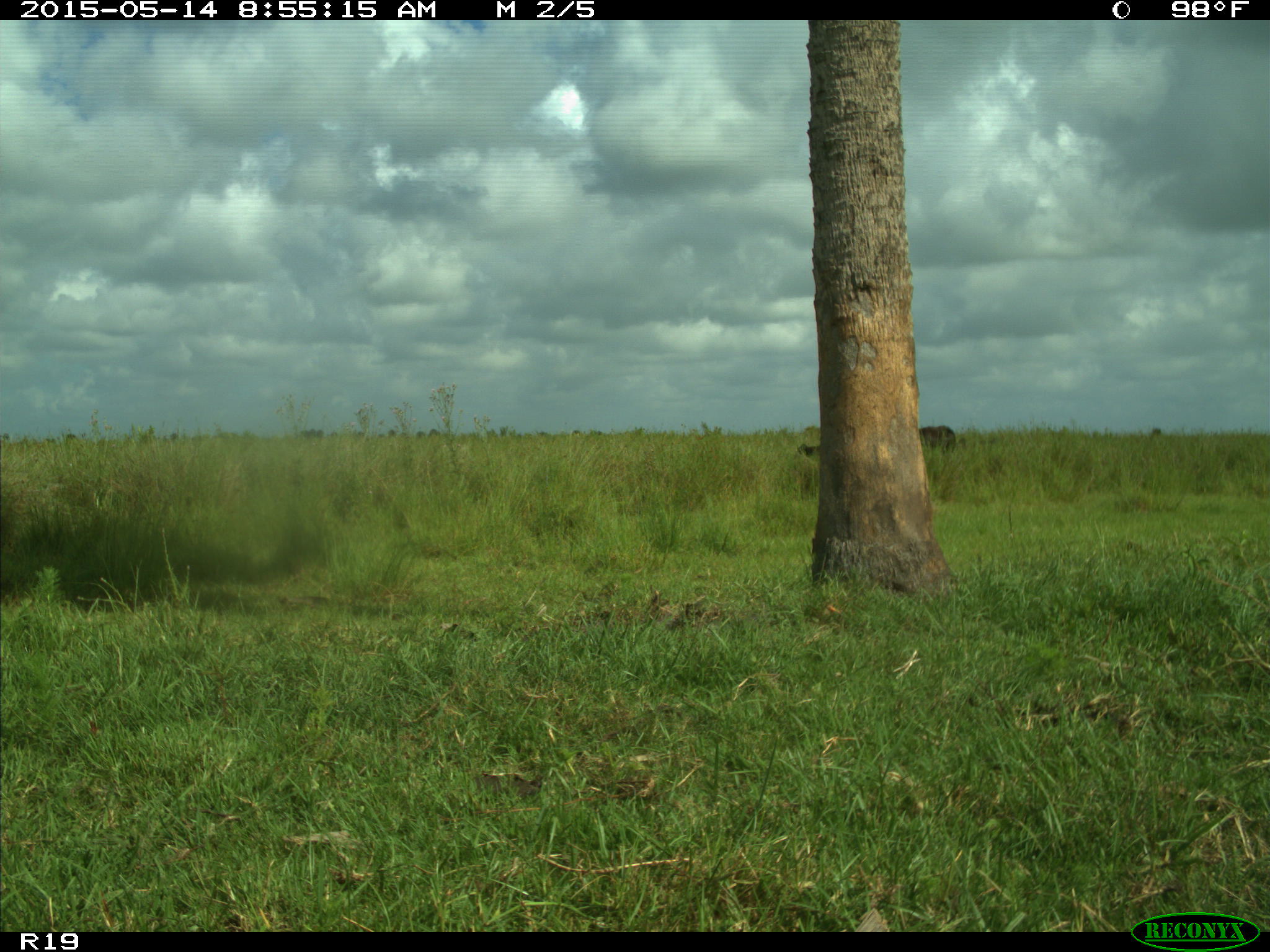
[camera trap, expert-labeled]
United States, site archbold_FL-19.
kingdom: Animalia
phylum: Chordata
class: Mammalia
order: Artiodactyla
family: Bovidae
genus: Bos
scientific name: Bos taurus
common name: domestic cow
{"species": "Bos taurus (domestic cow)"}